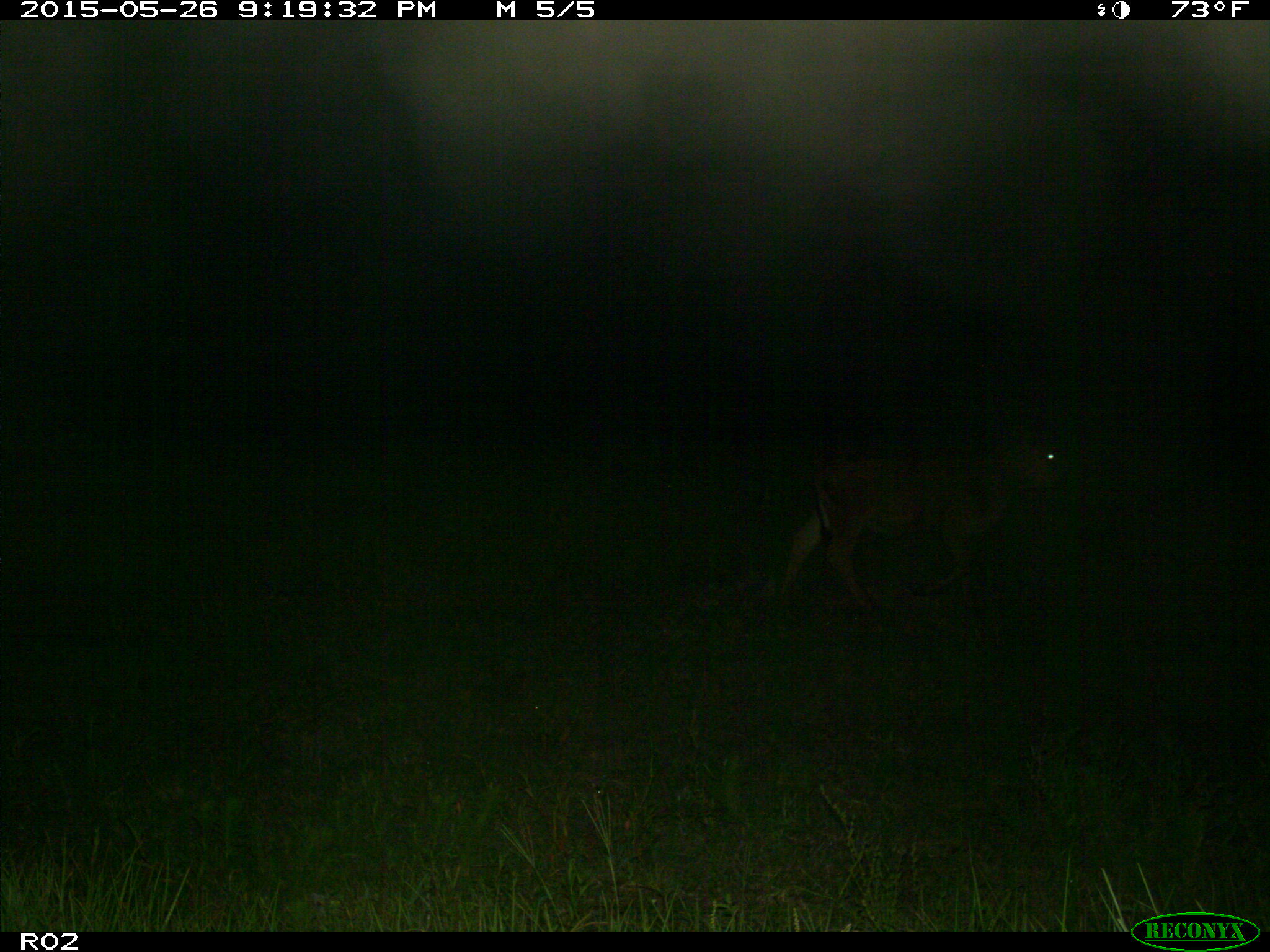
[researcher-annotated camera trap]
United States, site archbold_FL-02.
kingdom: Animalia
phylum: Chordata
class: Mammalia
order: Artiodactyla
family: Bovidae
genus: Bos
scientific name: Bos taurus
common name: domestic cow